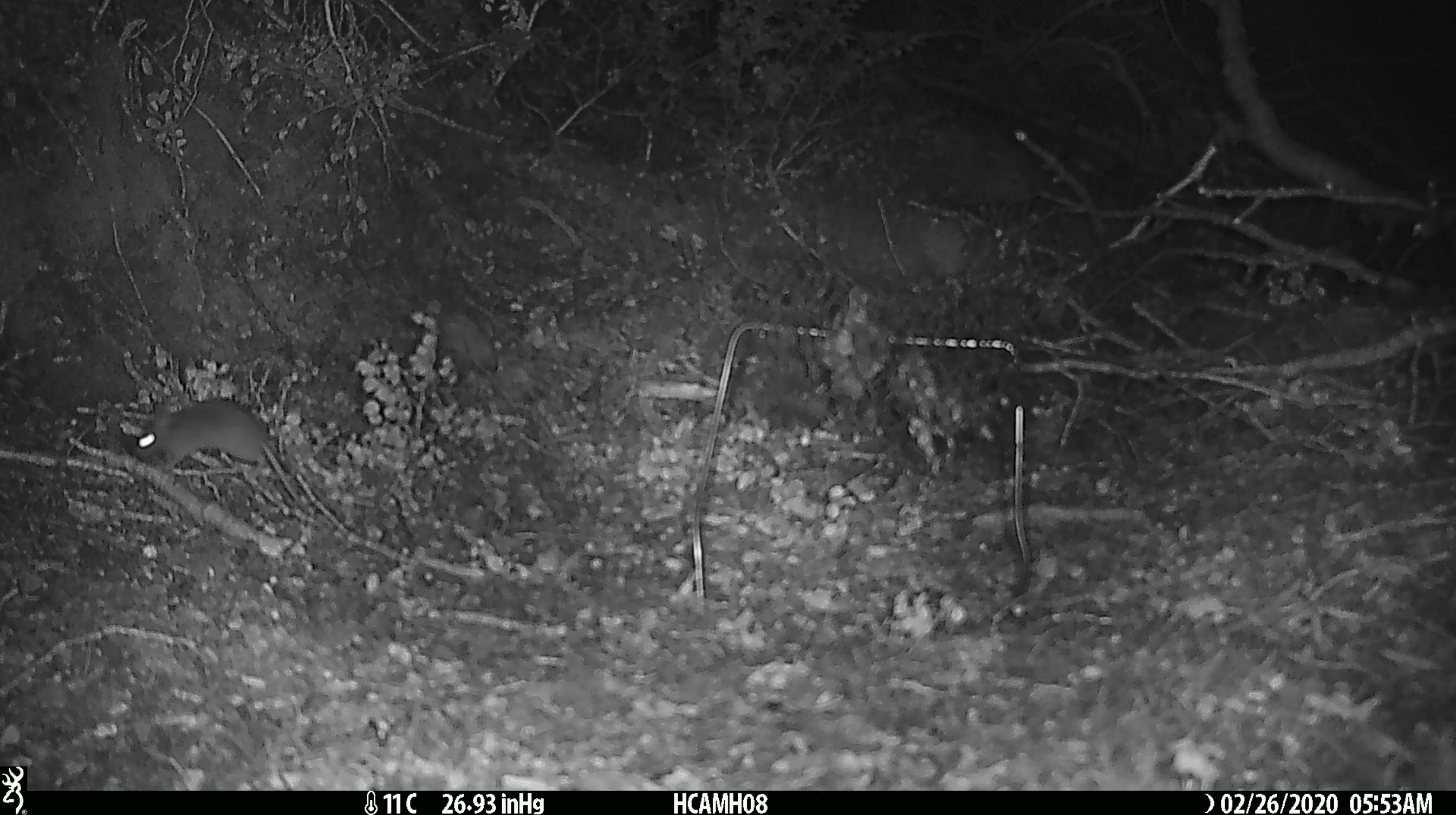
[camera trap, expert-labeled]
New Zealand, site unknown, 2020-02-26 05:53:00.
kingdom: Animalia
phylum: Chordata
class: Mammalia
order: Rodentia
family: Muridae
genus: Mus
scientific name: Mus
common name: mouse